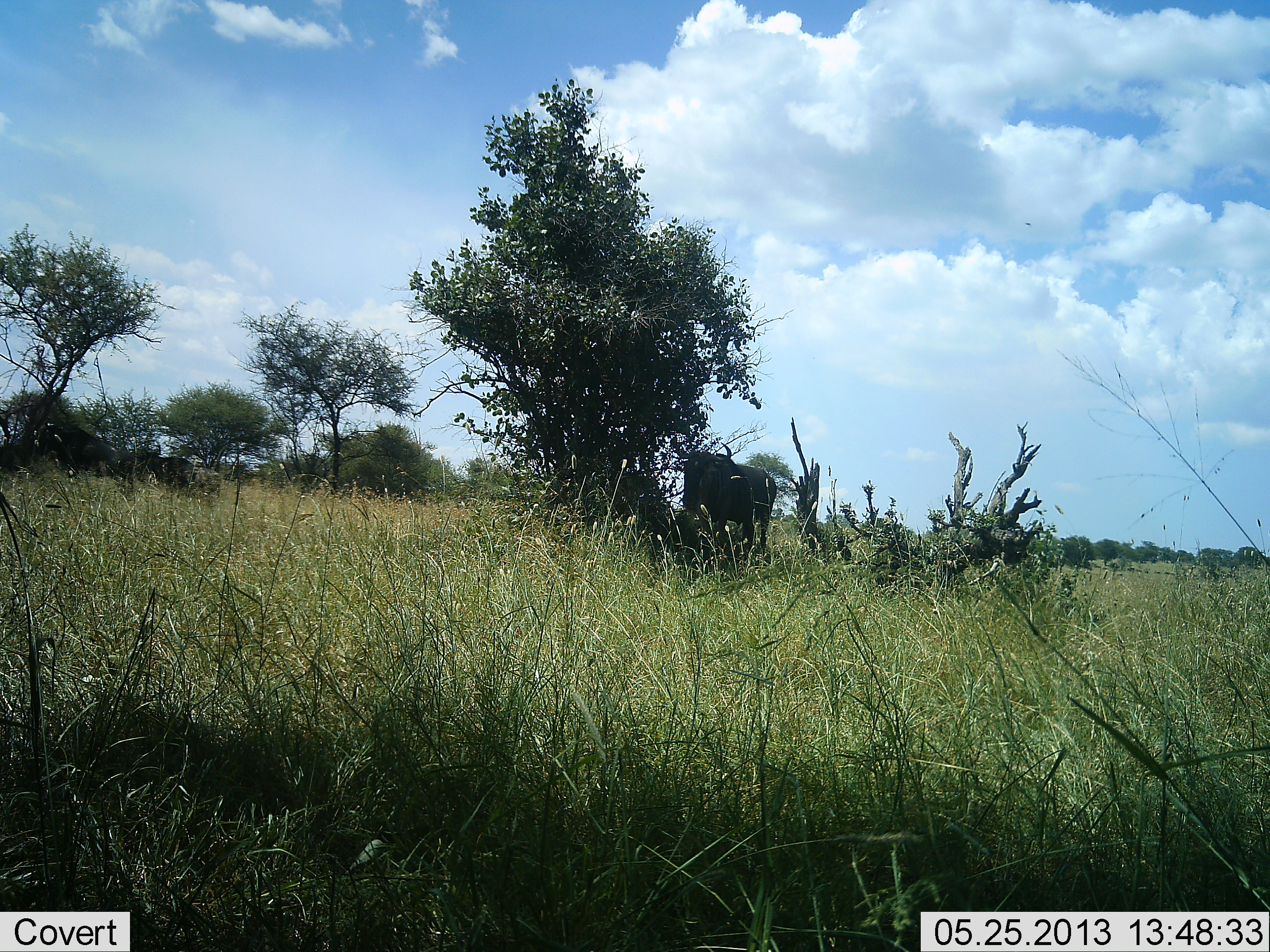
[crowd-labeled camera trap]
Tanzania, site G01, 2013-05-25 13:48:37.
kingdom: Animalia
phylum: Chordata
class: Mammalia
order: Artiodactyla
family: Bovidae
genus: Connochaetes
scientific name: Connochaetes taurinus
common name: blue wildebeest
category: wildebeest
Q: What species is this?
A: Wildebeest (blue wildebeest) (Connochaetes taurinus).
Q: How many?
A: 2.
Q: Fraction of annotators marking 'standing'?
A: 100%.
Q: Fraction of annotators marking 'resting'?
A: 10%.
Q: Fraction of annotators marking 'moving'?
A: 0%.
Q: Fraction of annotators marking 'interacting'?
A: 0%.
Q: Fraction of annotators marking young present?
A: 0%.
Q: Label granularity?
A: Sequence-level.